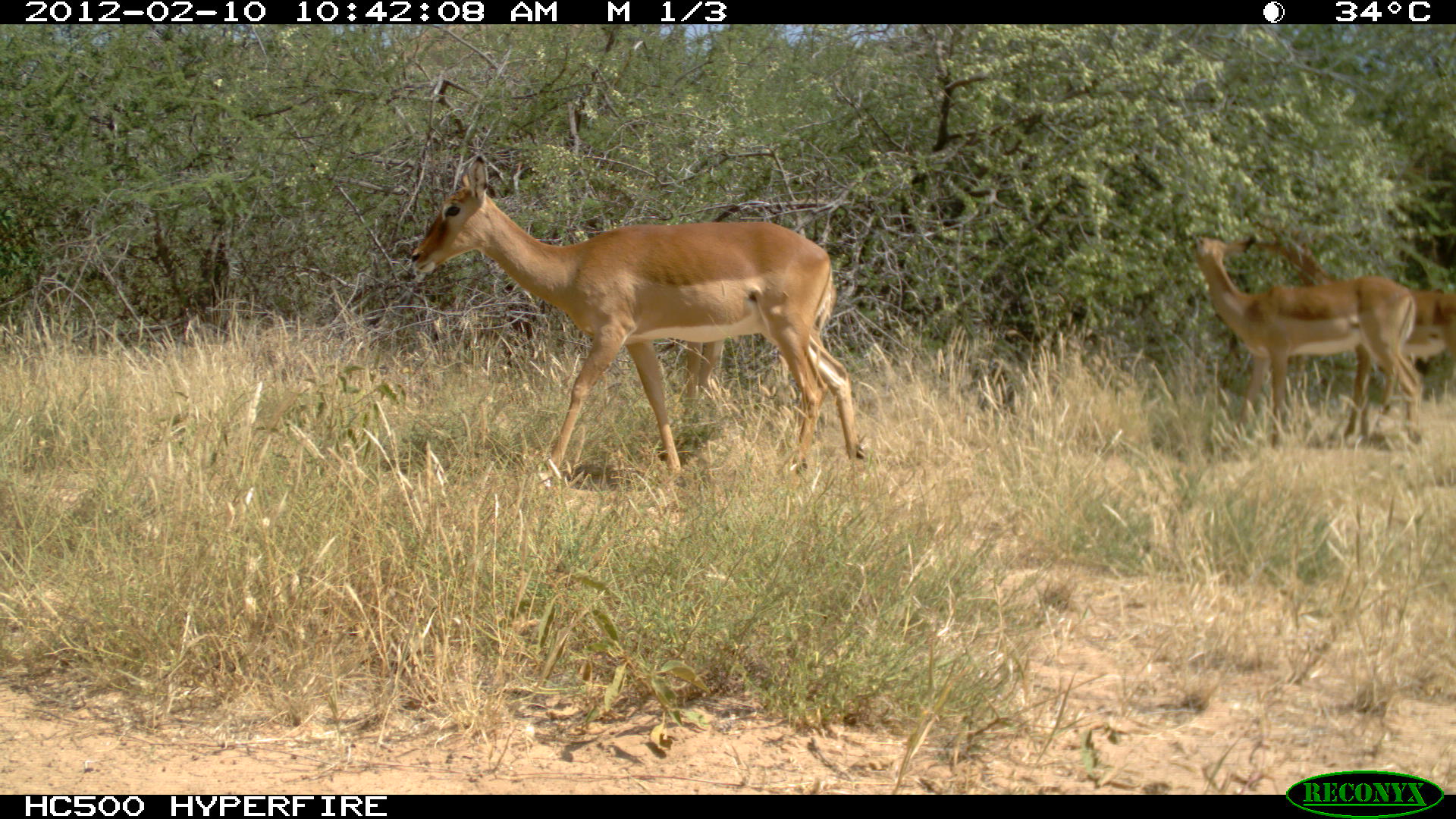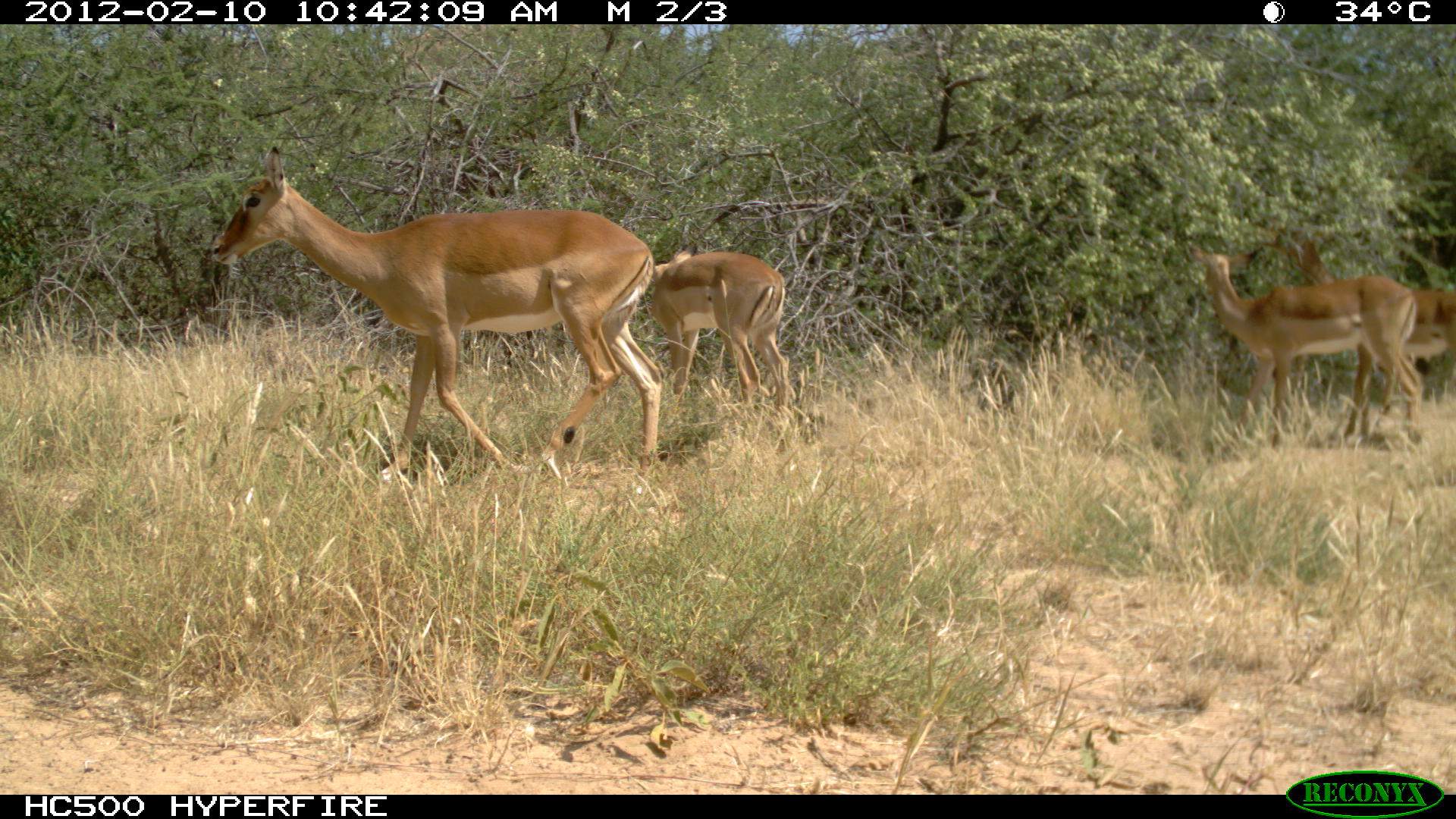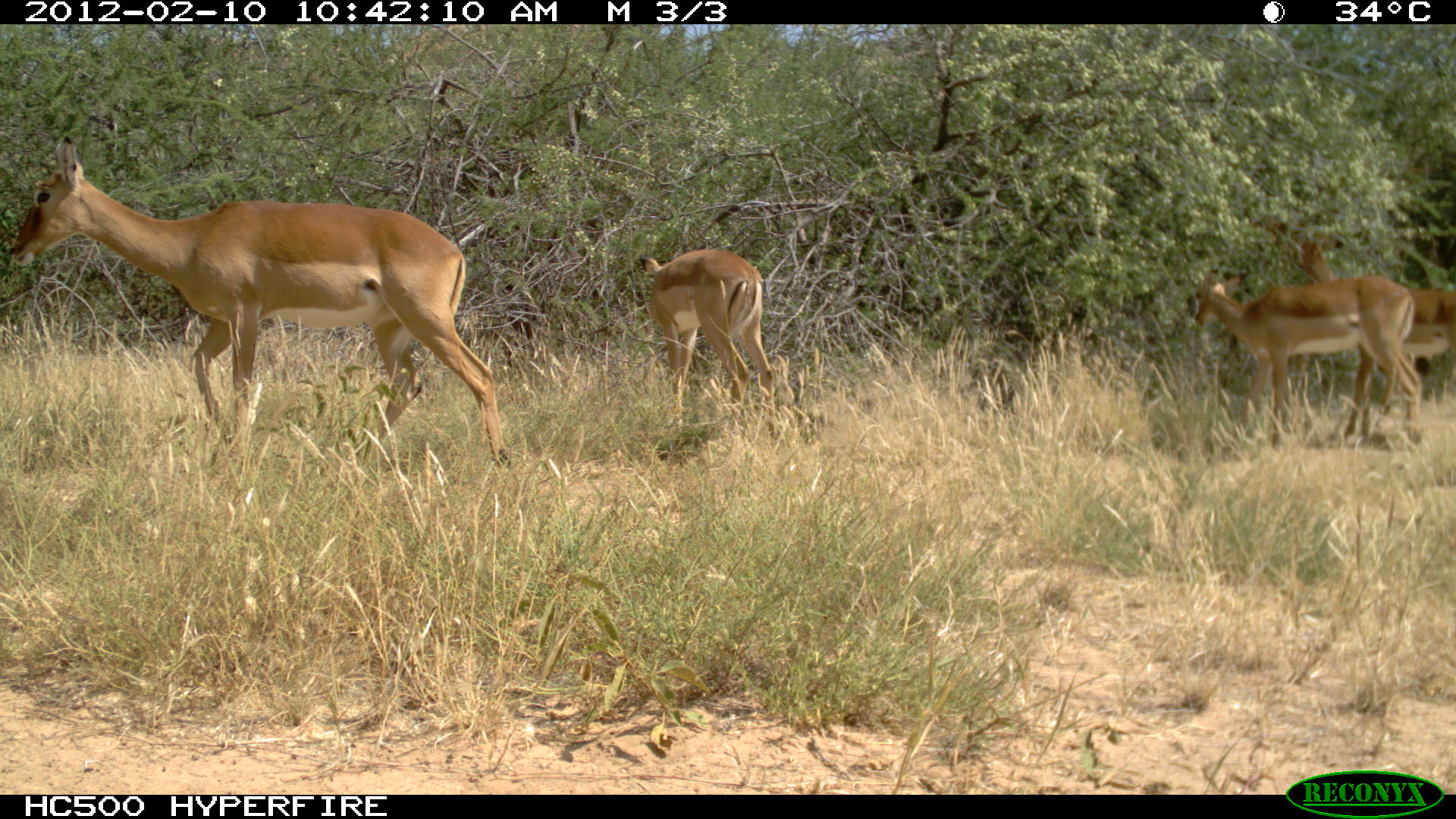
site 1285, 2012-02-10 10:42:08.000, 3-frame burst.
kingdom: Animalia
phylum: Chordata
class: Mammalia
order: Artiodactyla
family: Bovidae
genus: Aepyceros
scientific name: Aepyceros melampus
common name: impala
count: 4